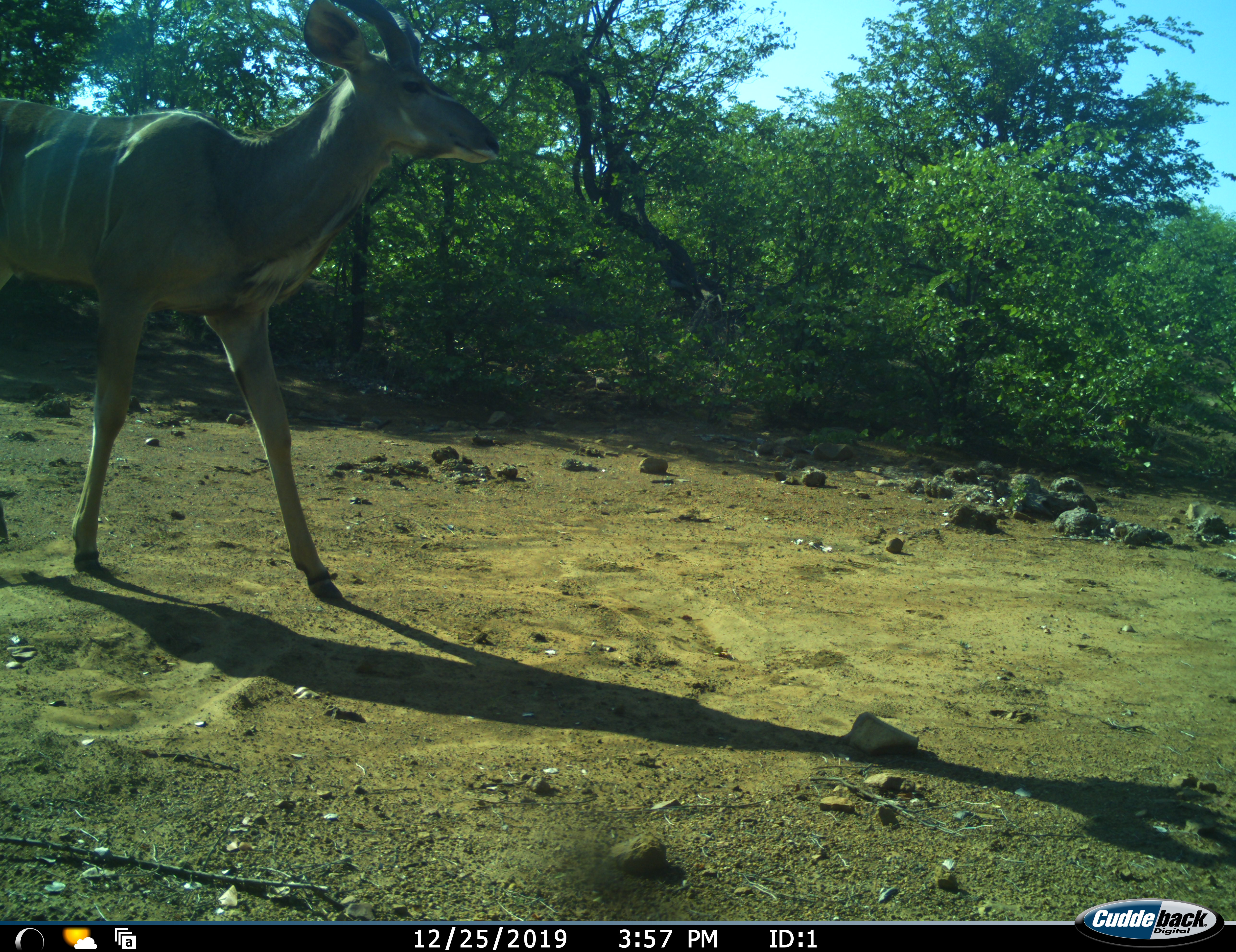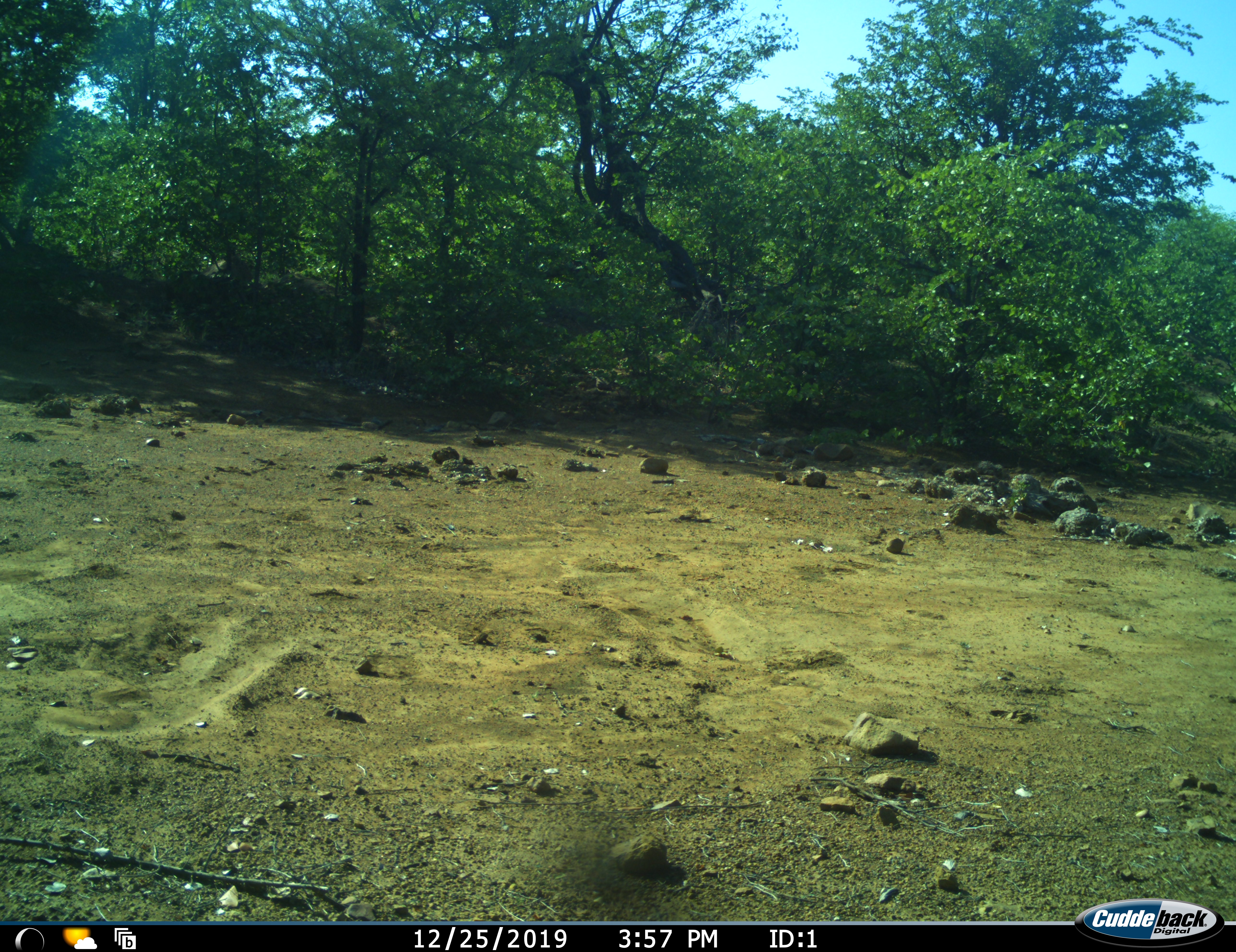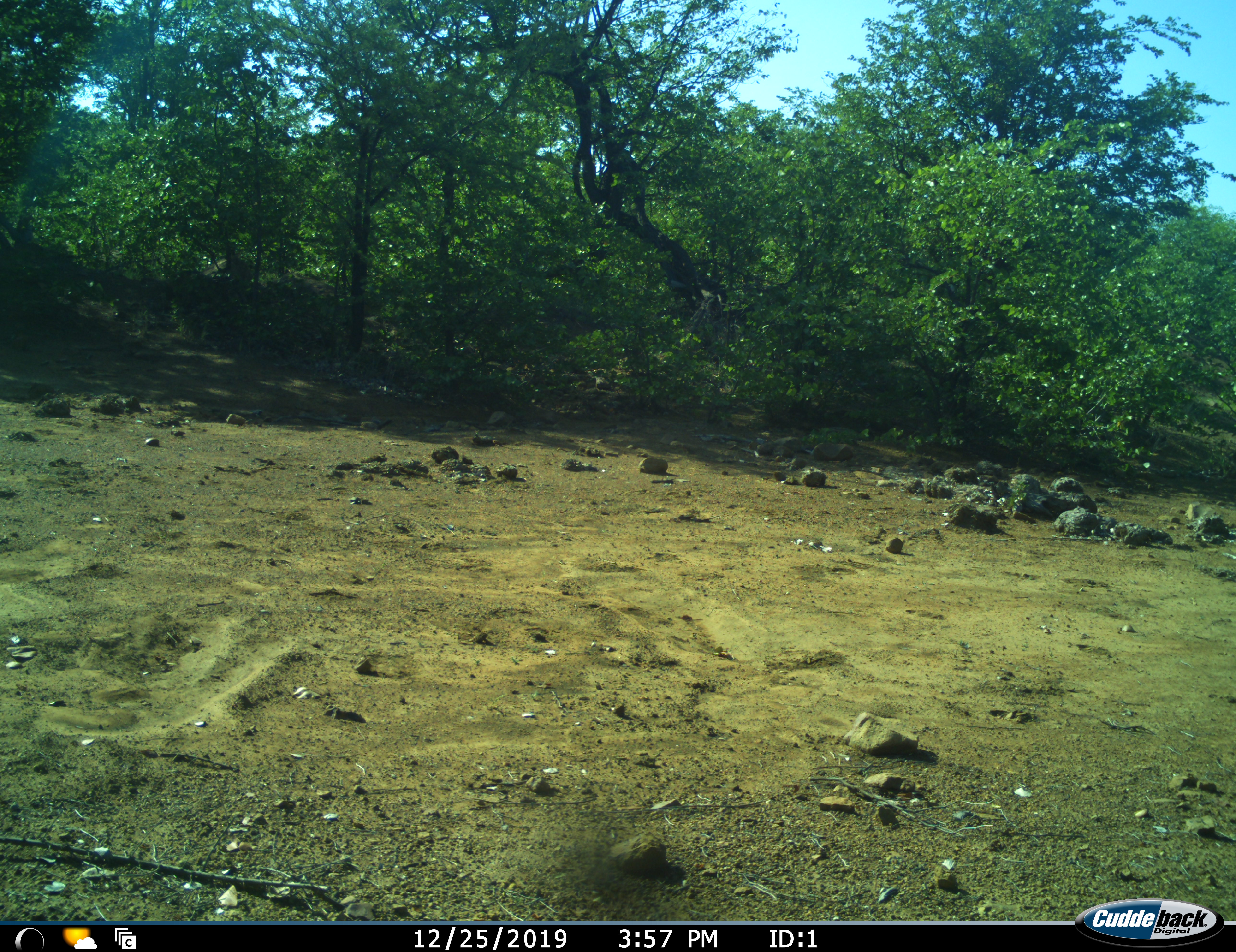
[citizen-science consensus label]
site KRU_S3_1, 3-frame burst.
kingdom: Animalia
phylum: Chordata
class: Mammalia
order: Artiodactyla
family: Bovidae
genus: Tragelaphus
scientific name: Tragelaphus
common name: kudu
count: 1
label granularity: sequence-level